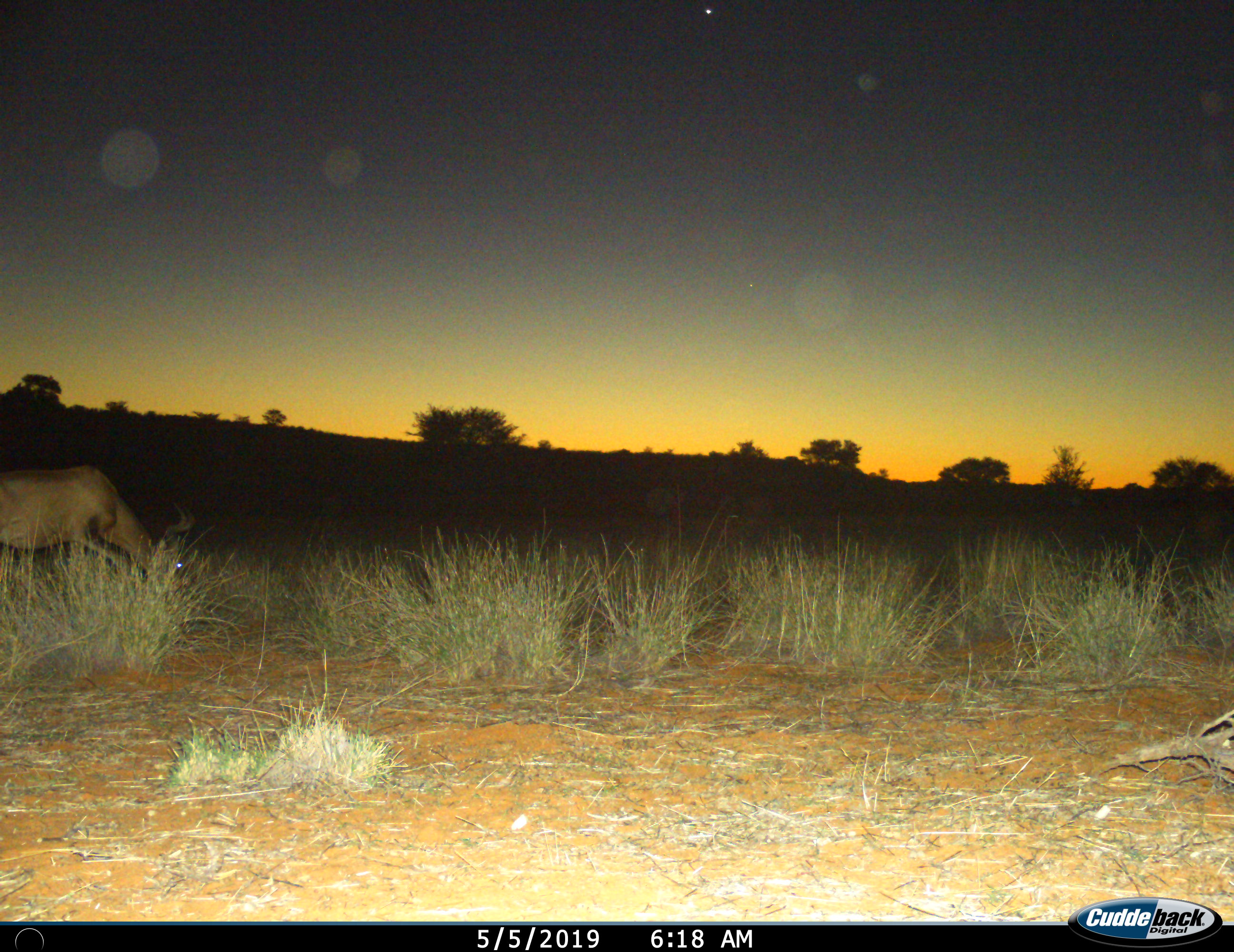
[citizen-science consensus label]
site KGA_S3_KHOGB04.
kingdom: Animalia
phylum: Chordata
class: Mammalia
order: Artiodactyla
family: Bovidae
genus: Alcelaphus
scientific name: Alcelaphus buselaphus caama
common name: red hartebeest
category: hartebeestred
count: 1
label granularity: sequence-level